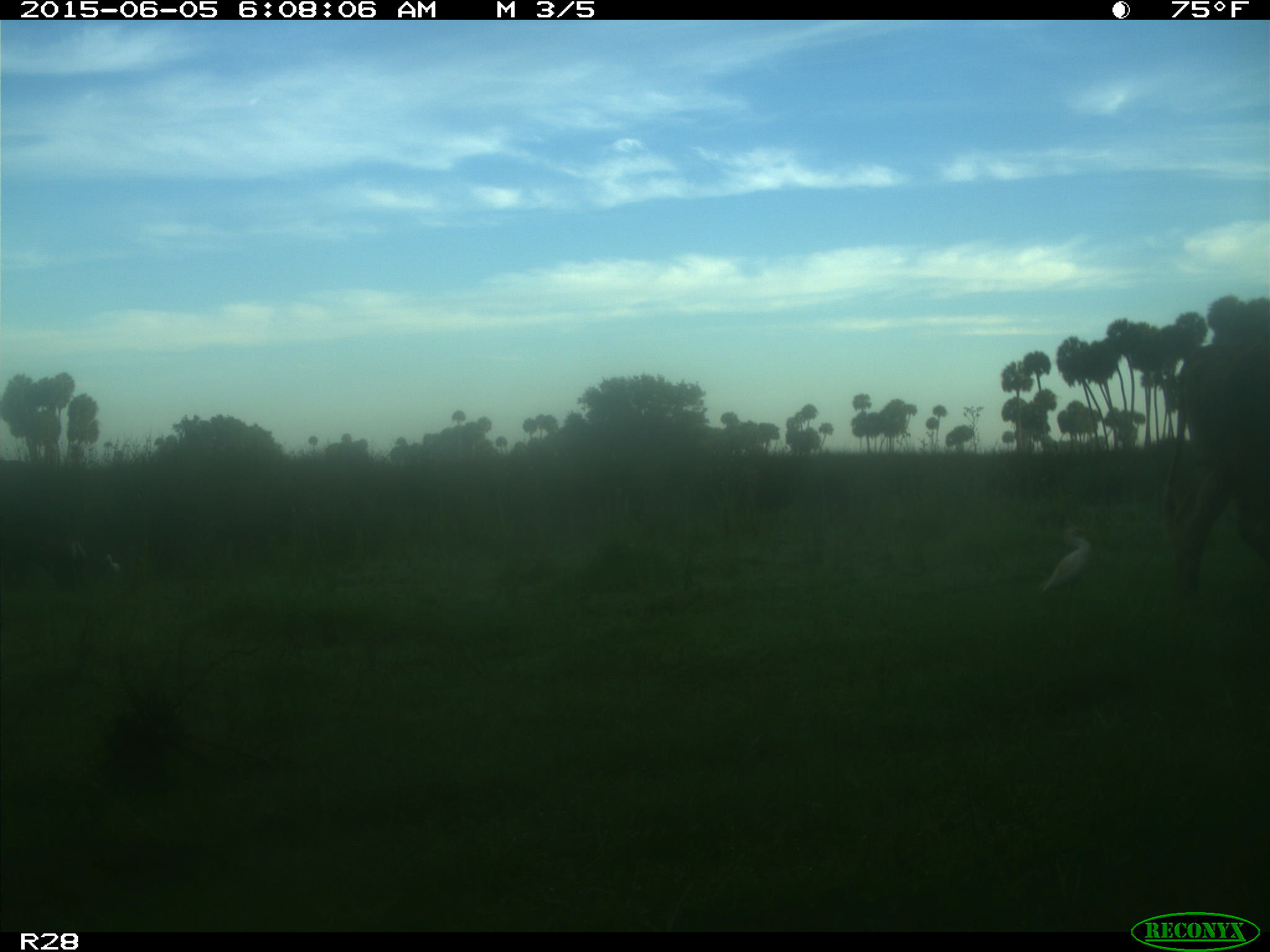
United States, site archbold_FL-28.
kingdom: Animalia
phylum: Chordata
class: Mammalia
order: Artiodactyla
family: Bovidae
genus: Bos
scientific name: Bos taurus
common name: domestic cow